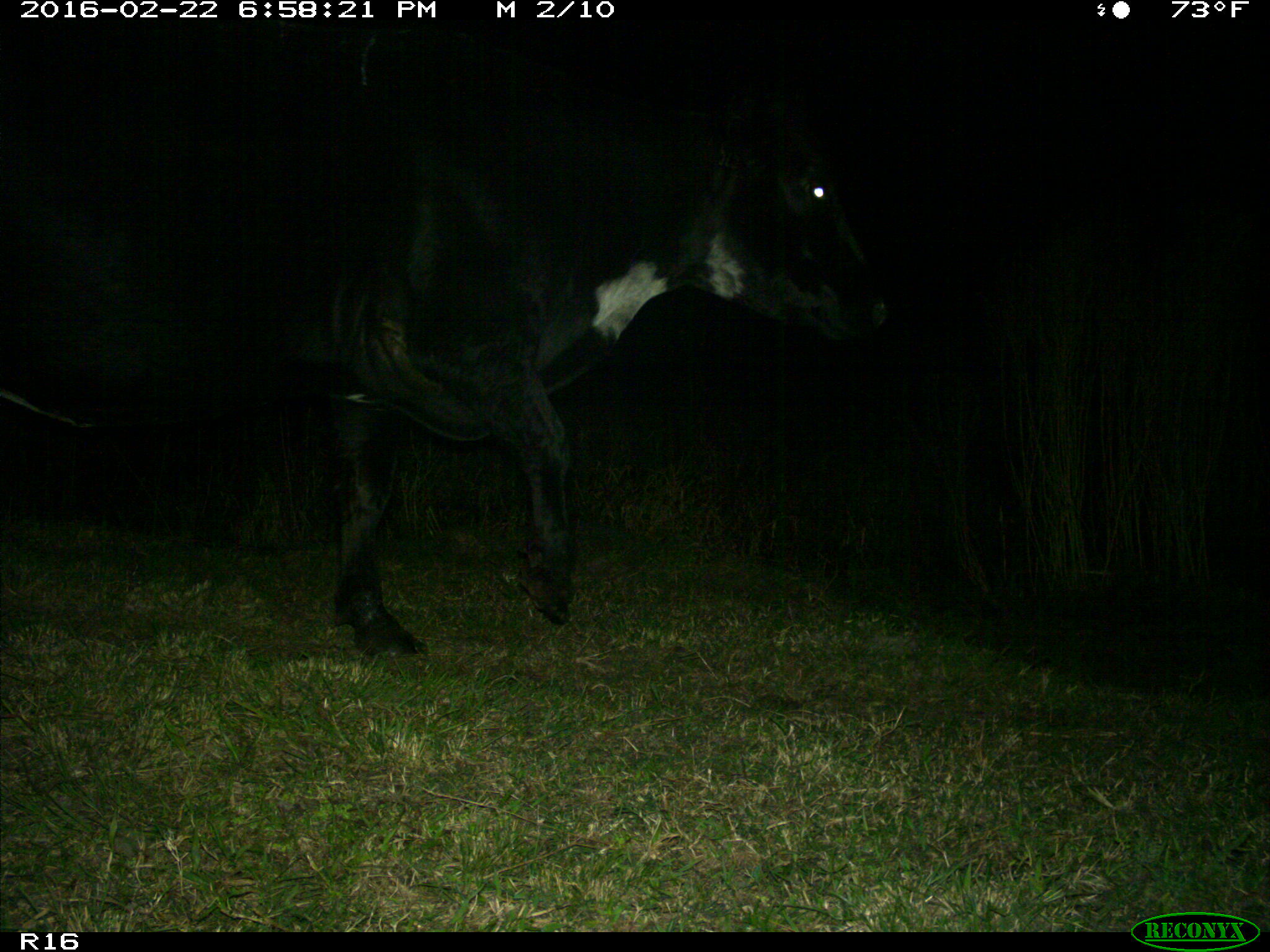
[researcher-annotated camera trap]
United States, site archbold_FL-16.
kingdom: Animalia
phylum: Chordata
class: Mammalia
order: Artiodactyla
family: Bovidae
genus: Bos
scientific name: Bos taurus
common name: domestic cow